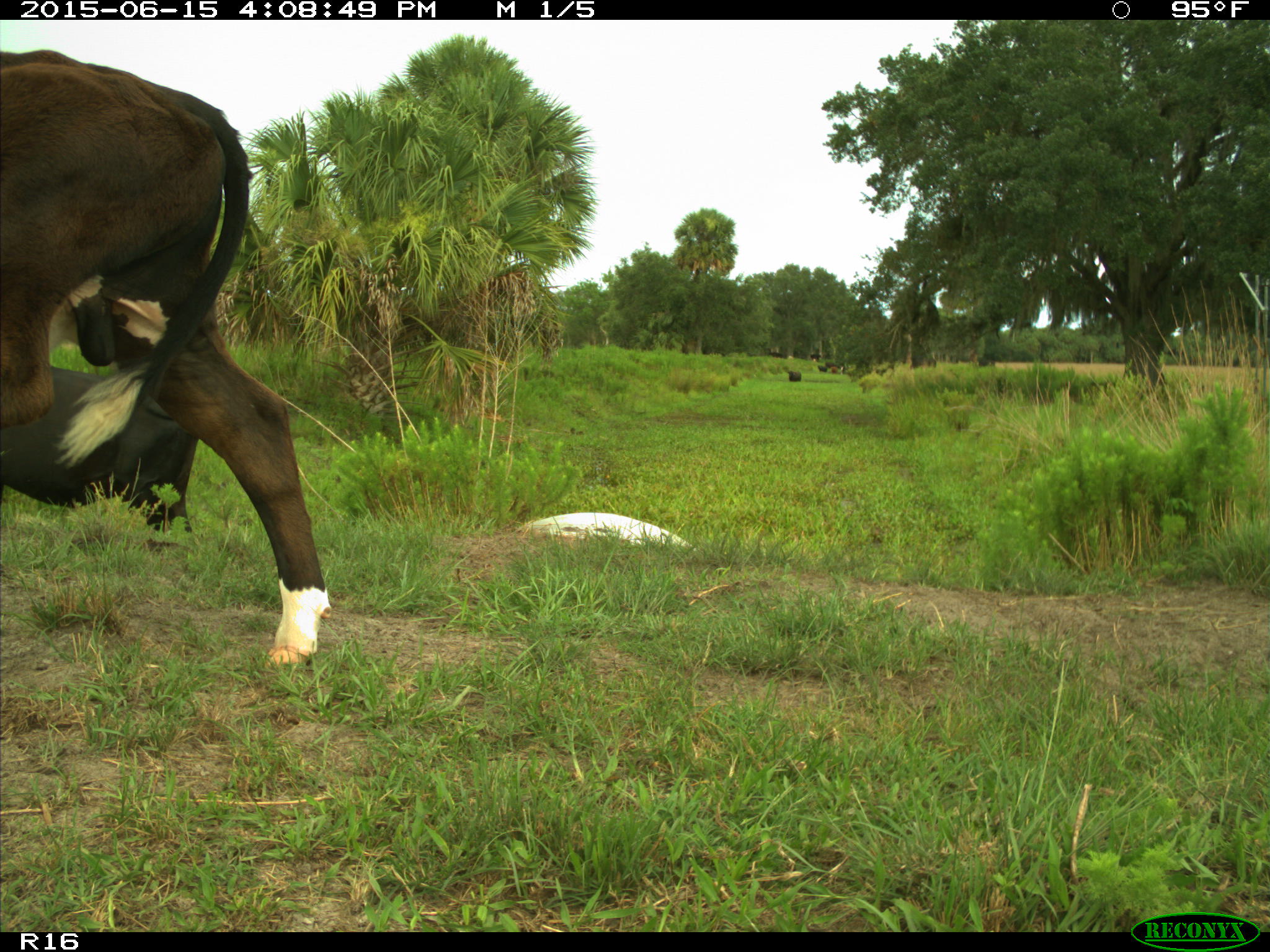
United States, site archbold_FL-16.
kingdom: Animalia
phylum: Chordata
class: Mammalia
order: Artiodactyla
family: Bovidae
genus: Bos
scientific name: Bos taurus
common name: domestic cow